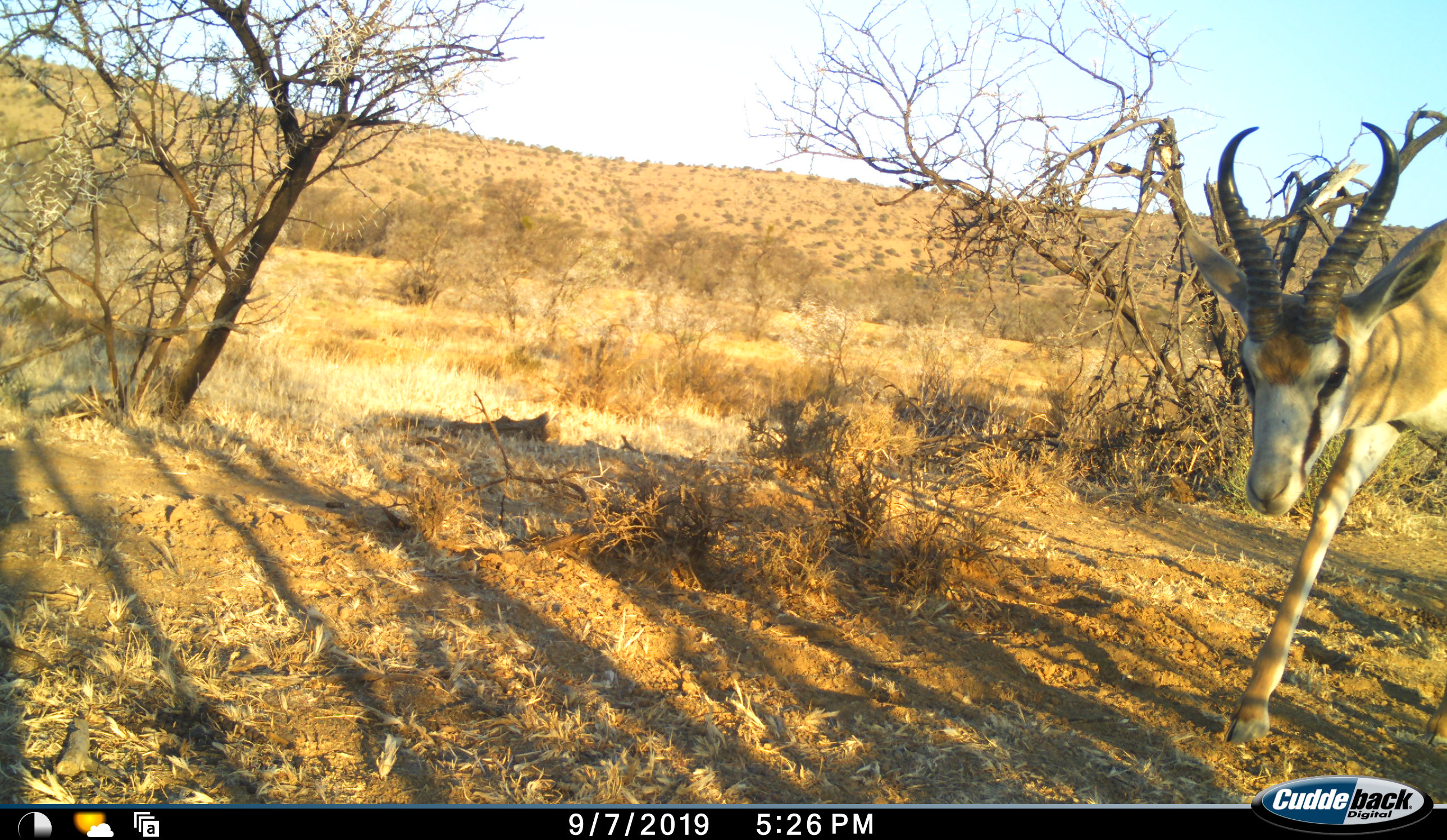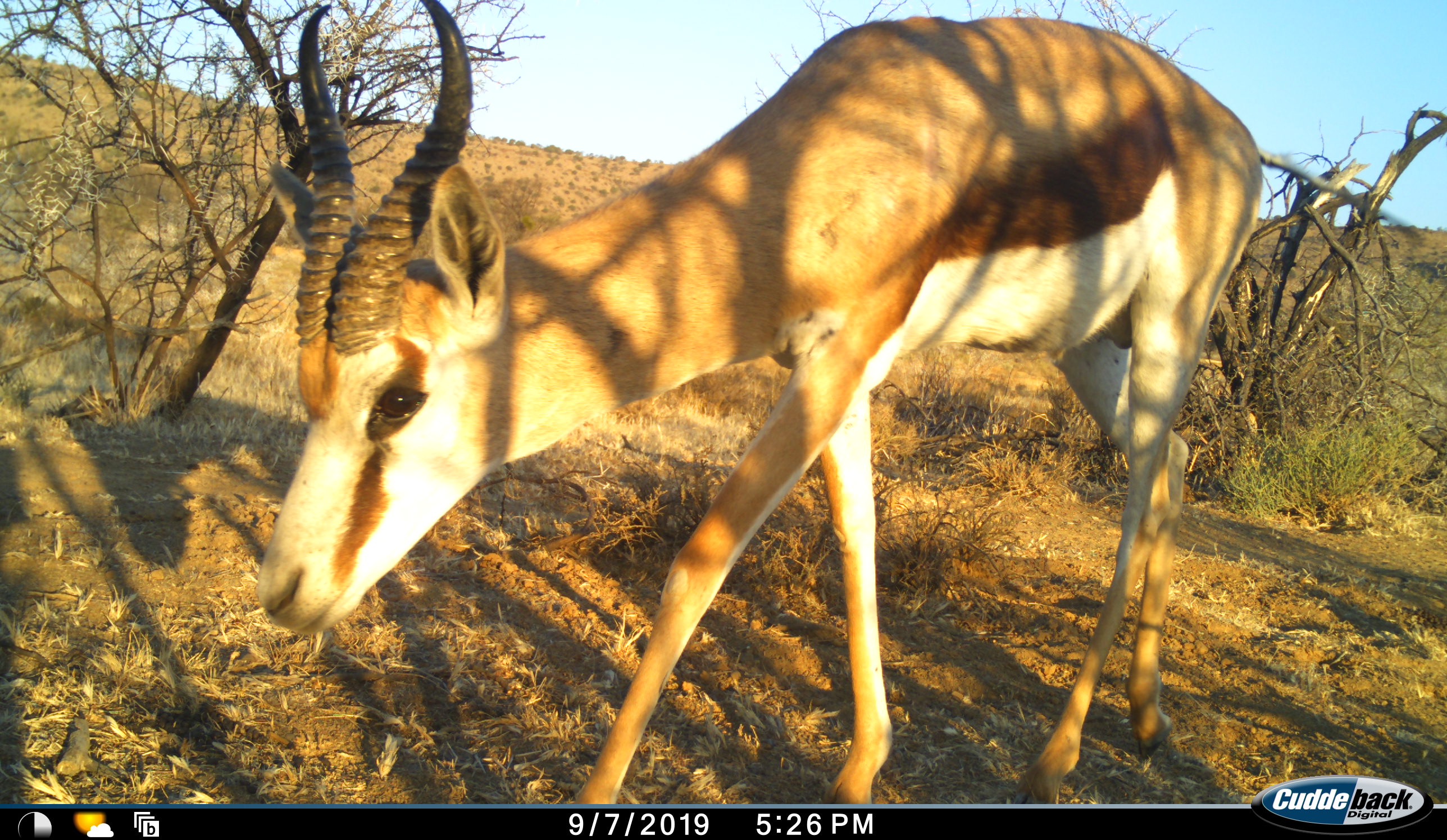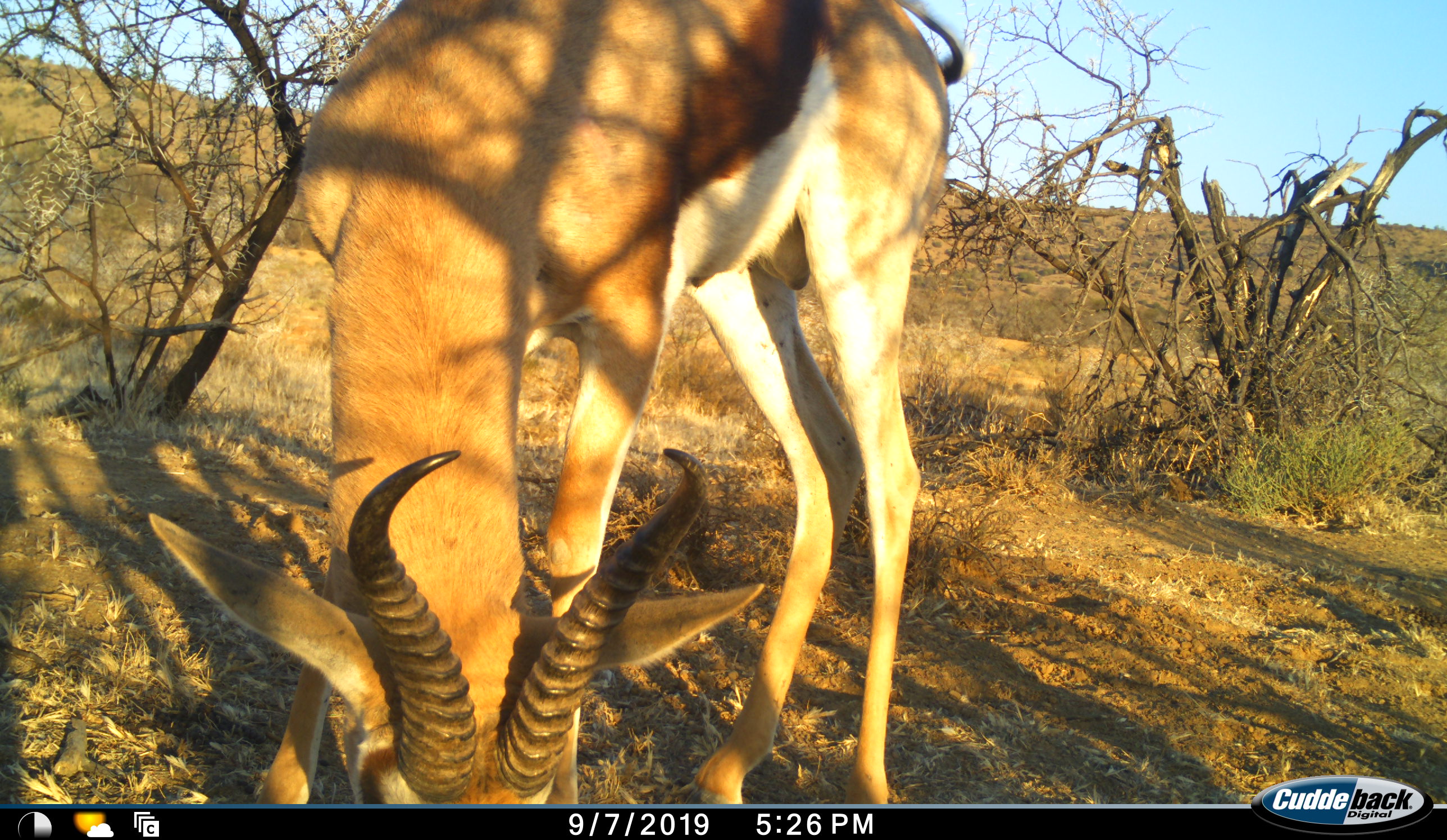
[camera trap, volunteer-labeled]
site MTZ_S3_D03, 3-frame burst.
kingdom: Animalia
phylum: Chordata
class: Mammalia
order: Artiodactyla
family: Bovidae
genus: Antidorcas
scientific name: Antidorcas marsupialis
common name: springbok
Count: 1.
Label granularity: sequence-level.